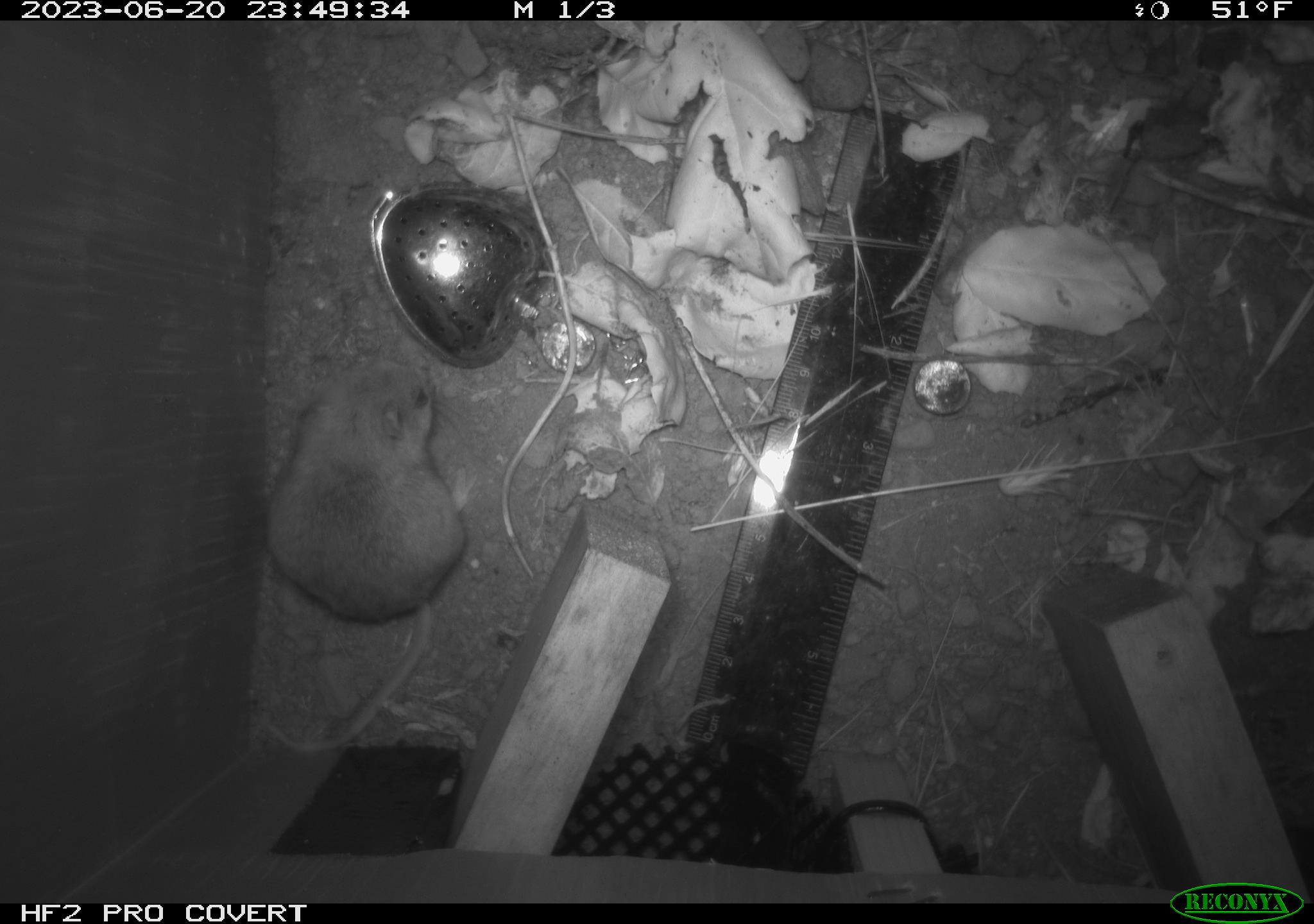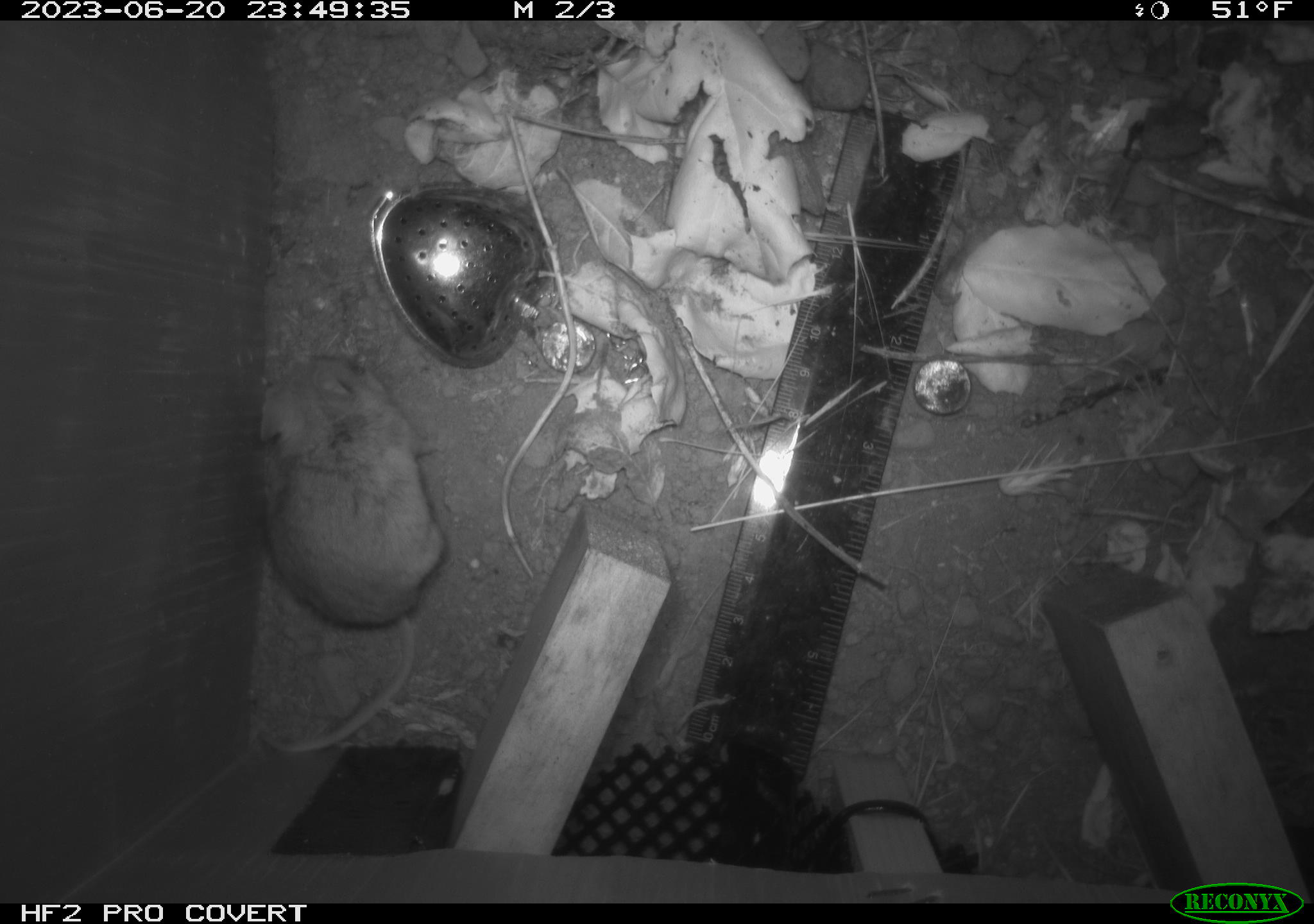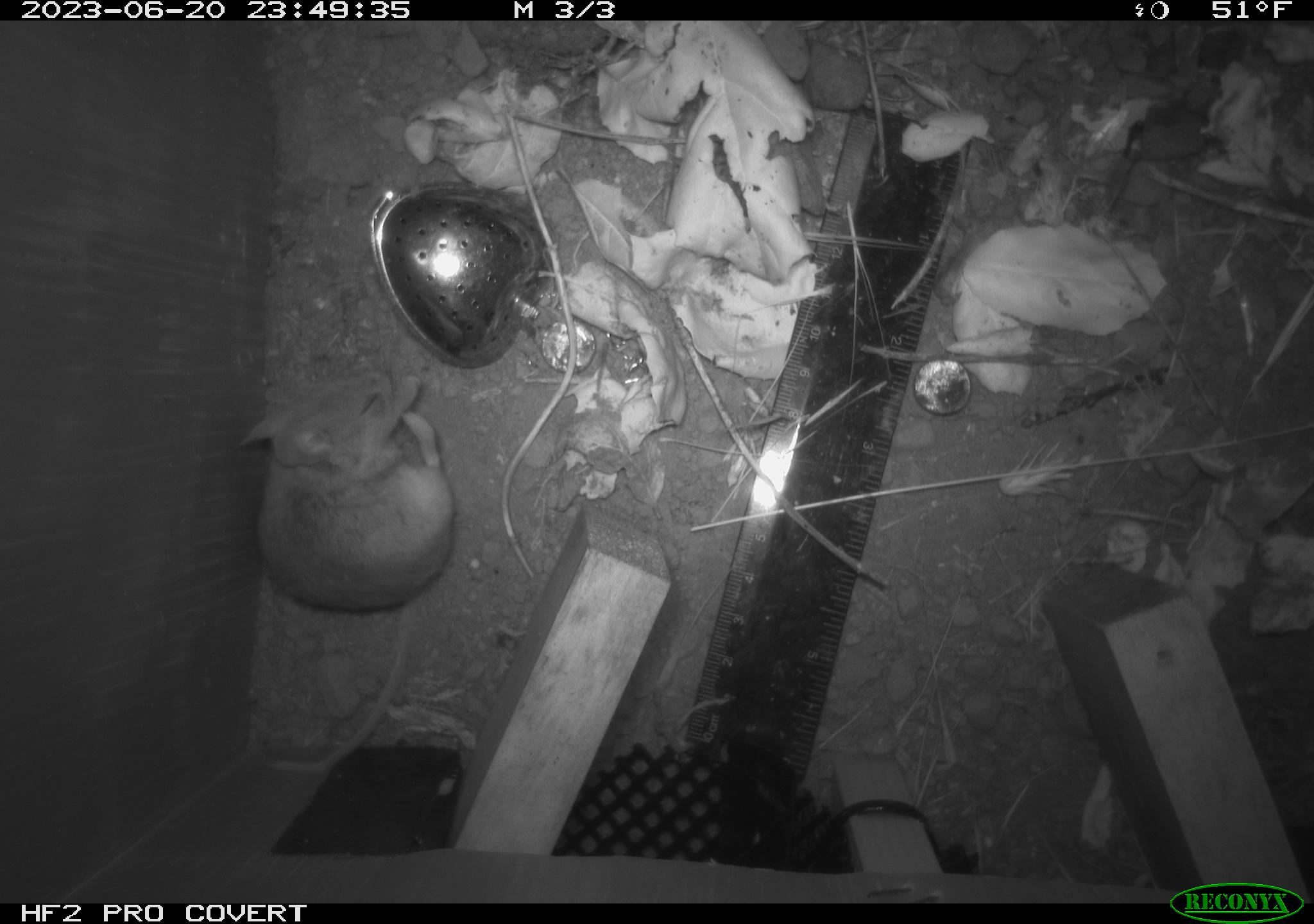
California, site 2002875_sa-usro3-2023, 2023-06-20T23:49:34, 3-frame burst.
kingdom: Animalia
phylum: Chordata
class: Mammalia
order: Rodentia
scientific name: Rodentia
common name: mouse species